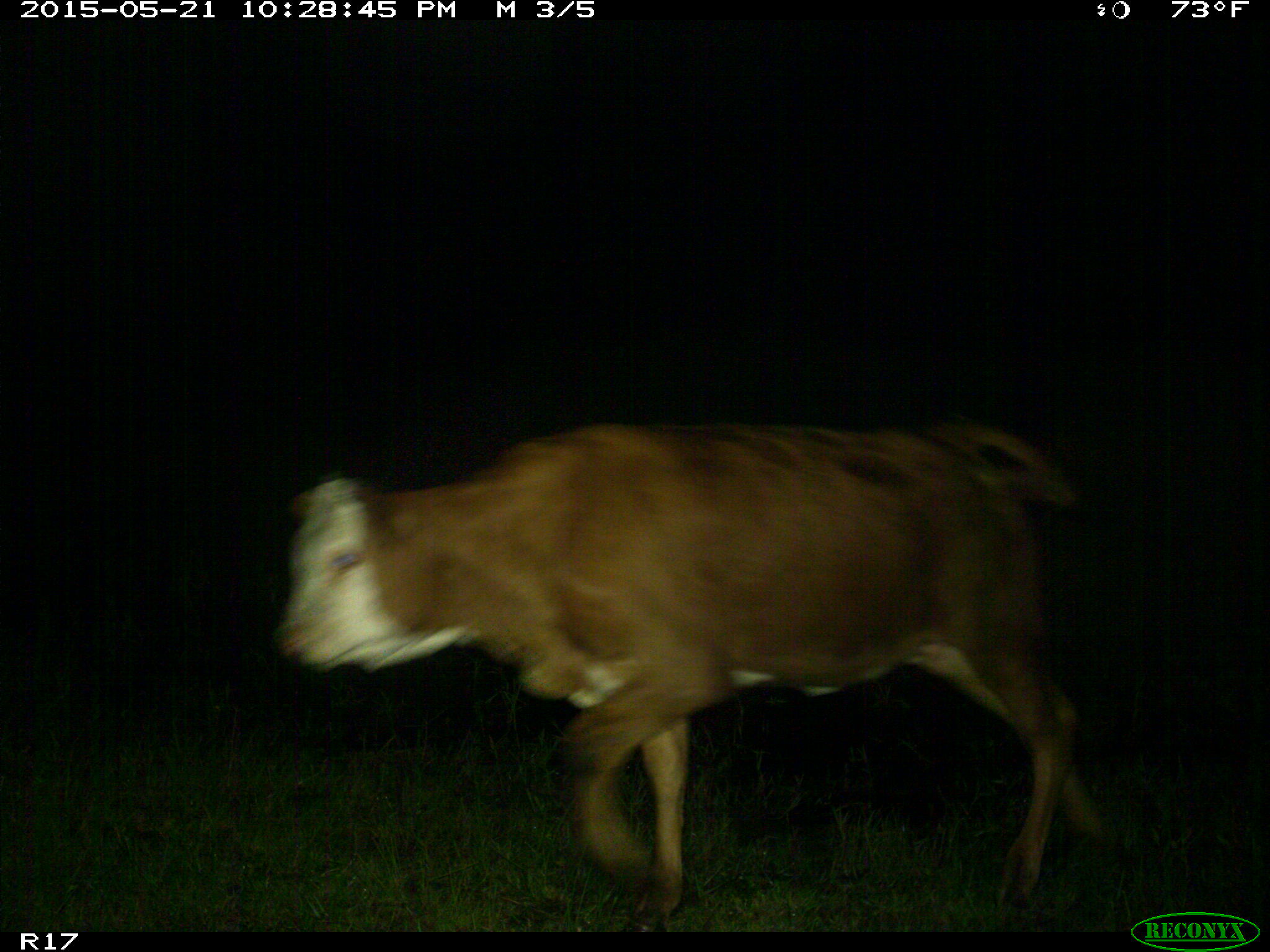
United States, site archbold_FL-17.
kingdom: Animalia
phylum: Chordata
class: Mammalia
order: Artiodactyla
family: Bovidae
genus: Bos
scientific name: Bos taurus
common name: domestic cow